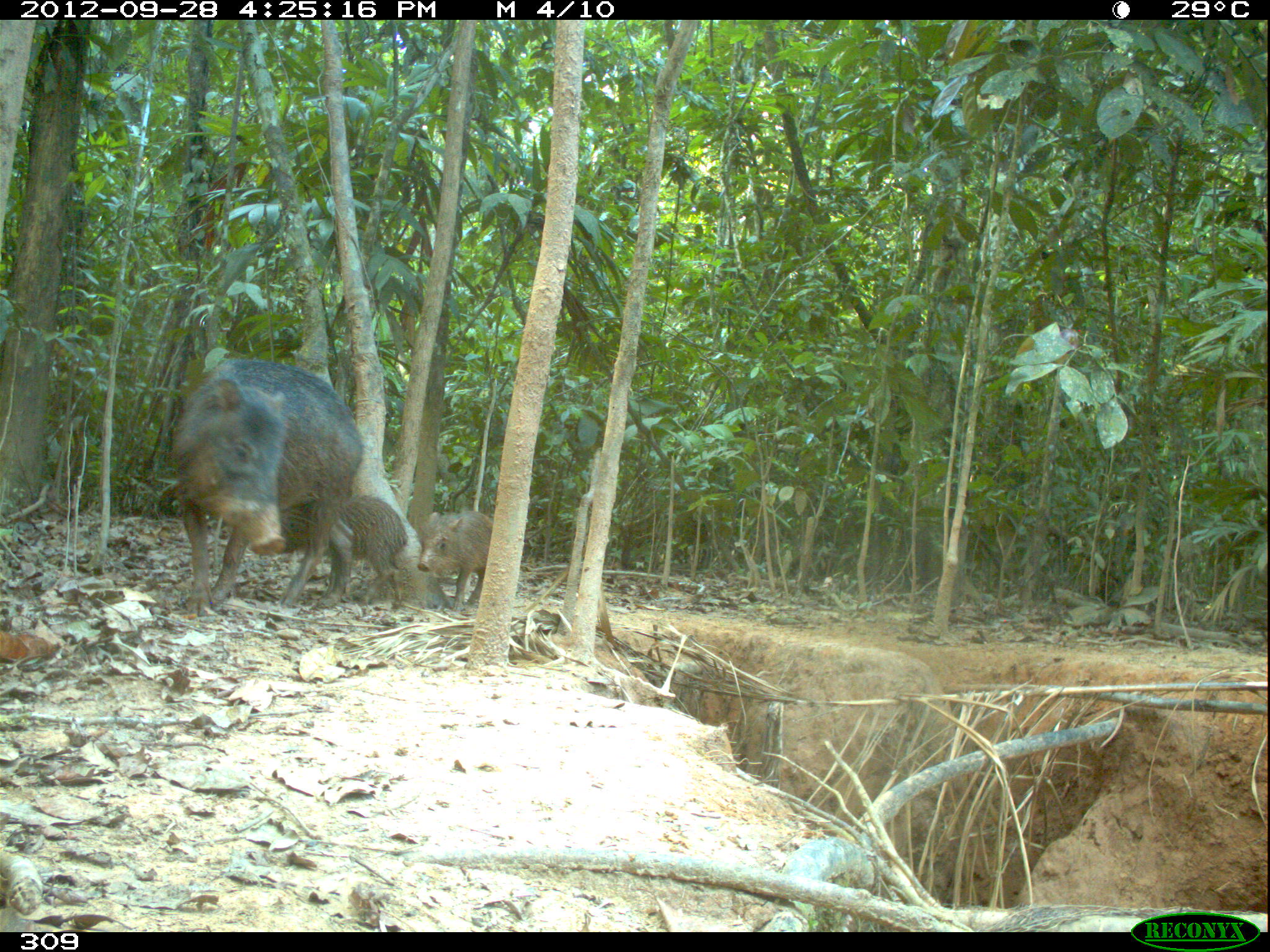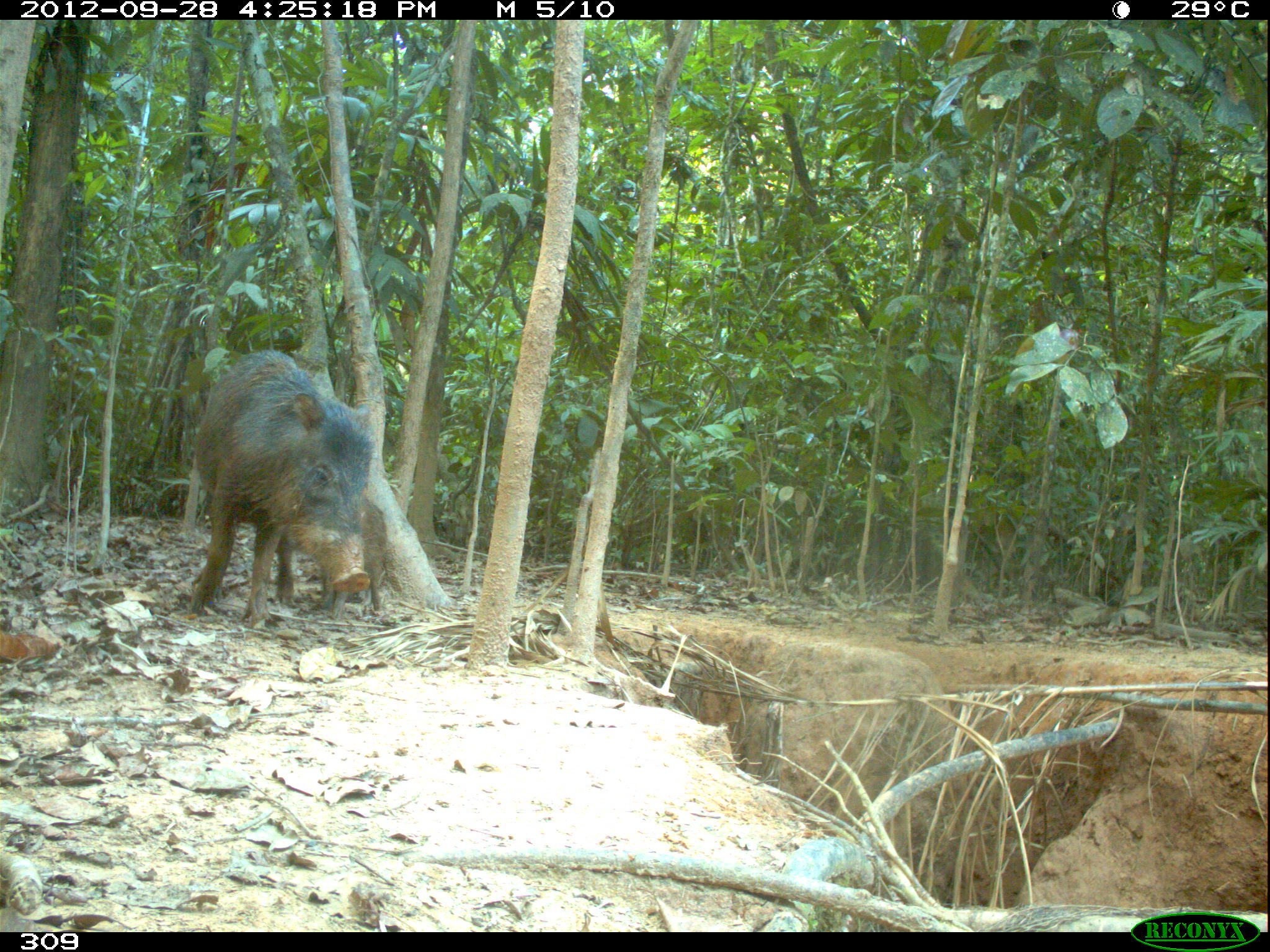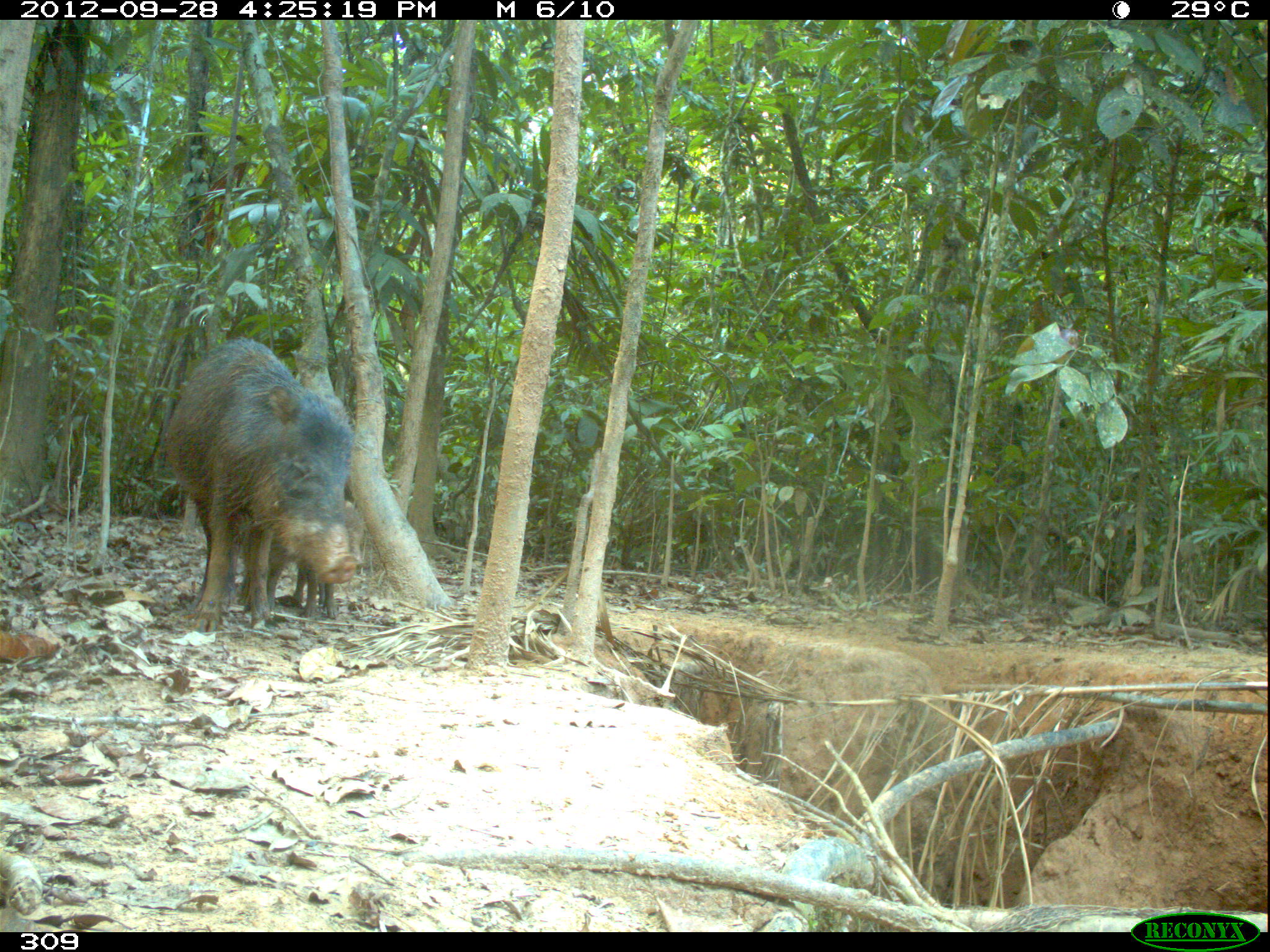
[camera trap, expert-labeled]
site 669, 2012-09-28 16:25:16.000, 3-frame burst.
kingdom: Animalia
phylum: Chordata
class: Mammalia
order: Artiodactyla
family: Tayassuidae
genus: Tayassu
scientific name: Tayassu pecari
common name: white-lipped peccary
Tayassu pecari (white-lipped peccary).